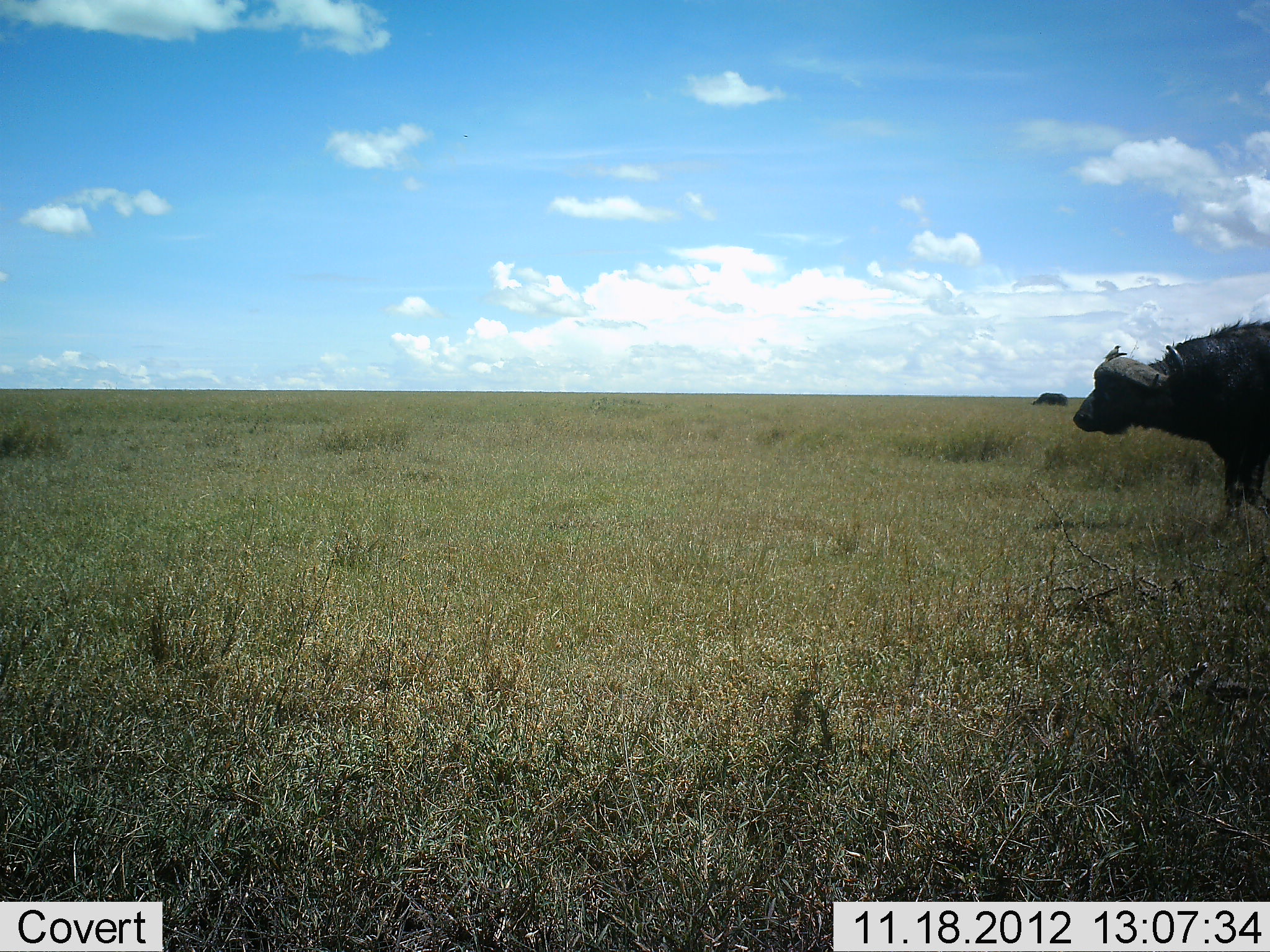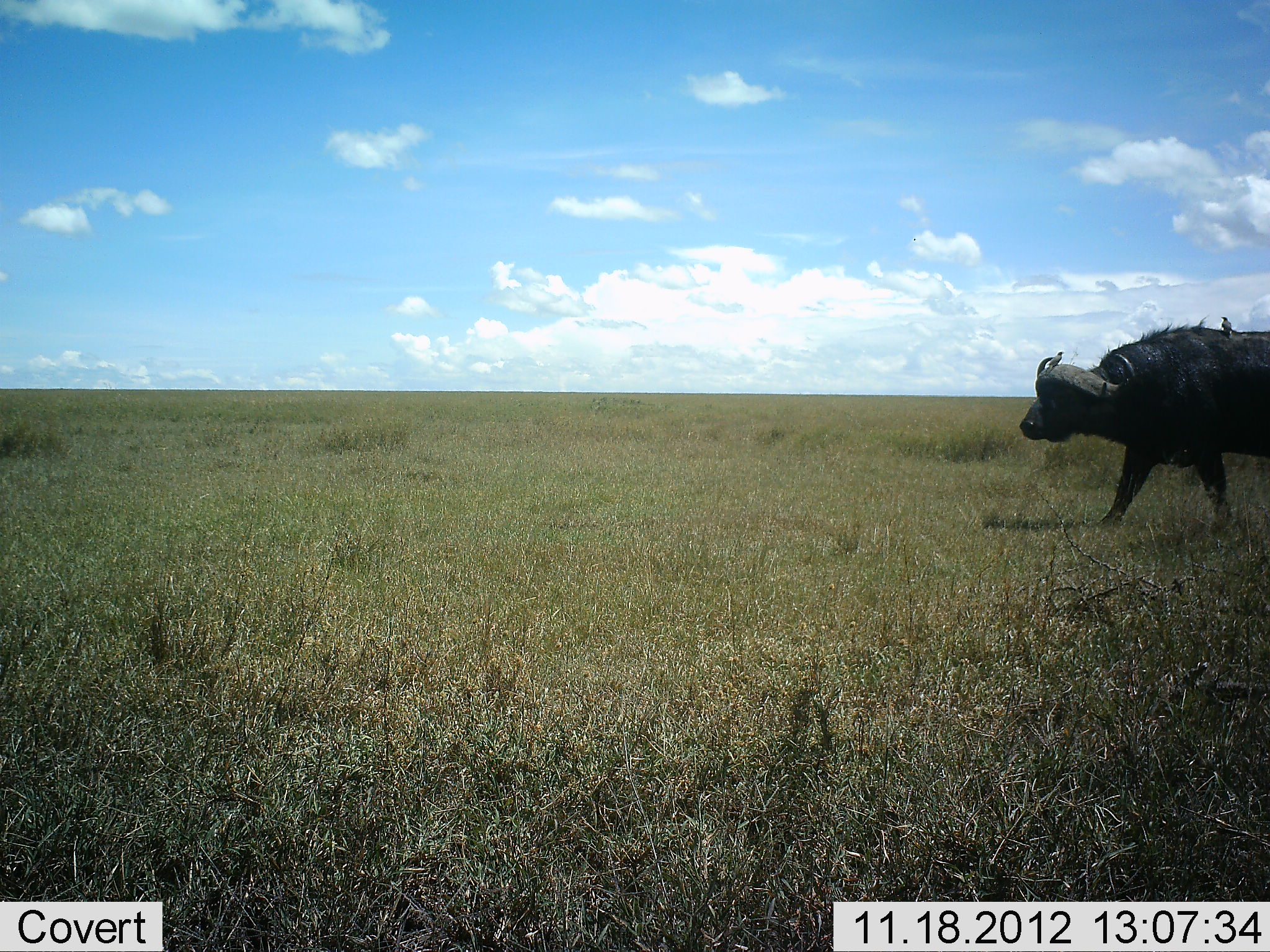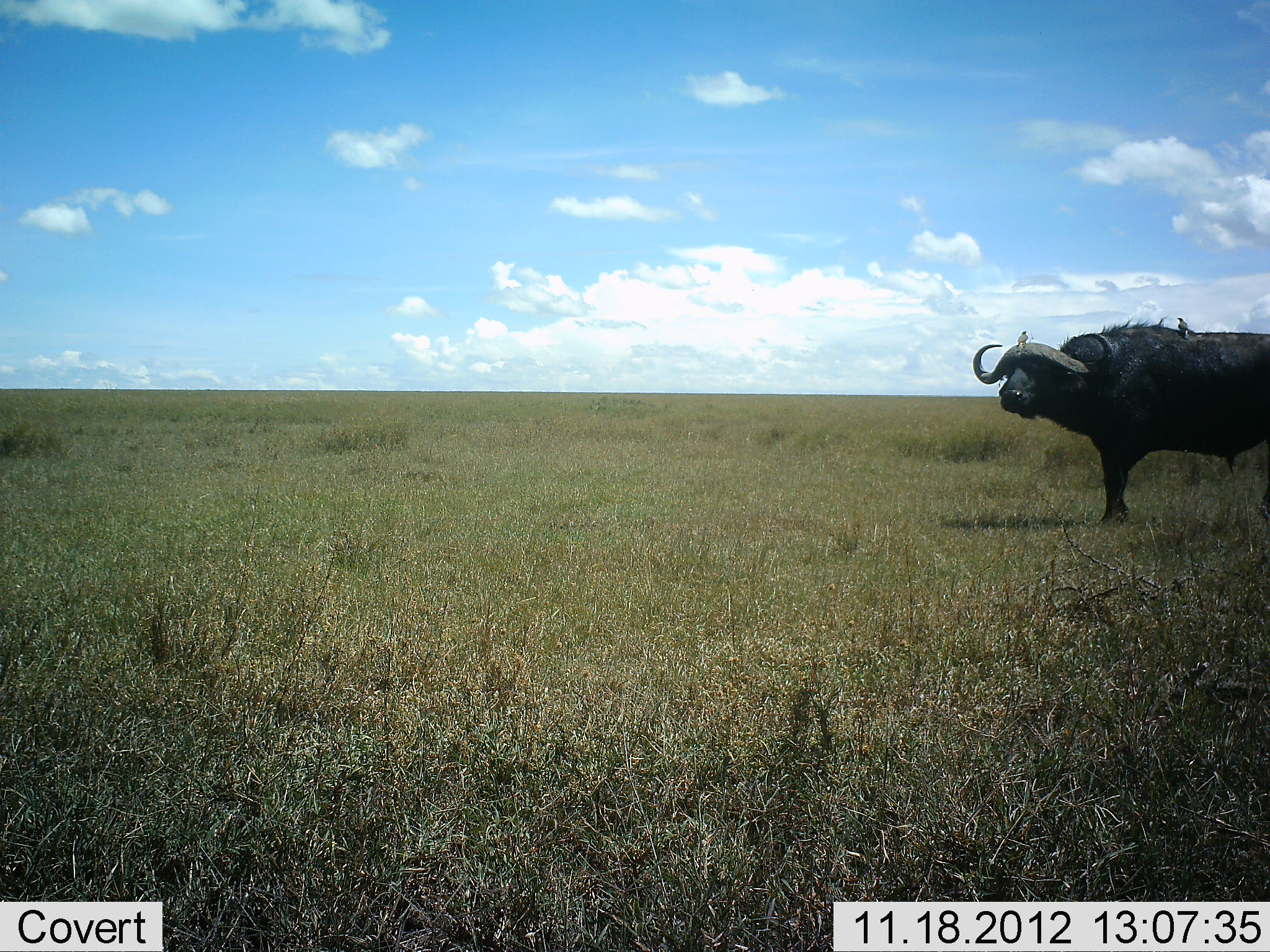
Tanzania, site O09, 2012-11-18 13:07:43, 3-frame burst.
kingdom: Animalia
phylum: Chordata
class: Mammalia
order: Artiodactyla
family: Bovidae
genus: Syncerus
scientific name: Syncerus caffer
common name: cape buffalo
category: buffalo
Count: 1.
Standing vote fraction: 7%.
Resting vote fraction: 0%.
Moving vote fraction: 100%.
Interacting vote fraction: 7%.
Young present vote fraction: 0%.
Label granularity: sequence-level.